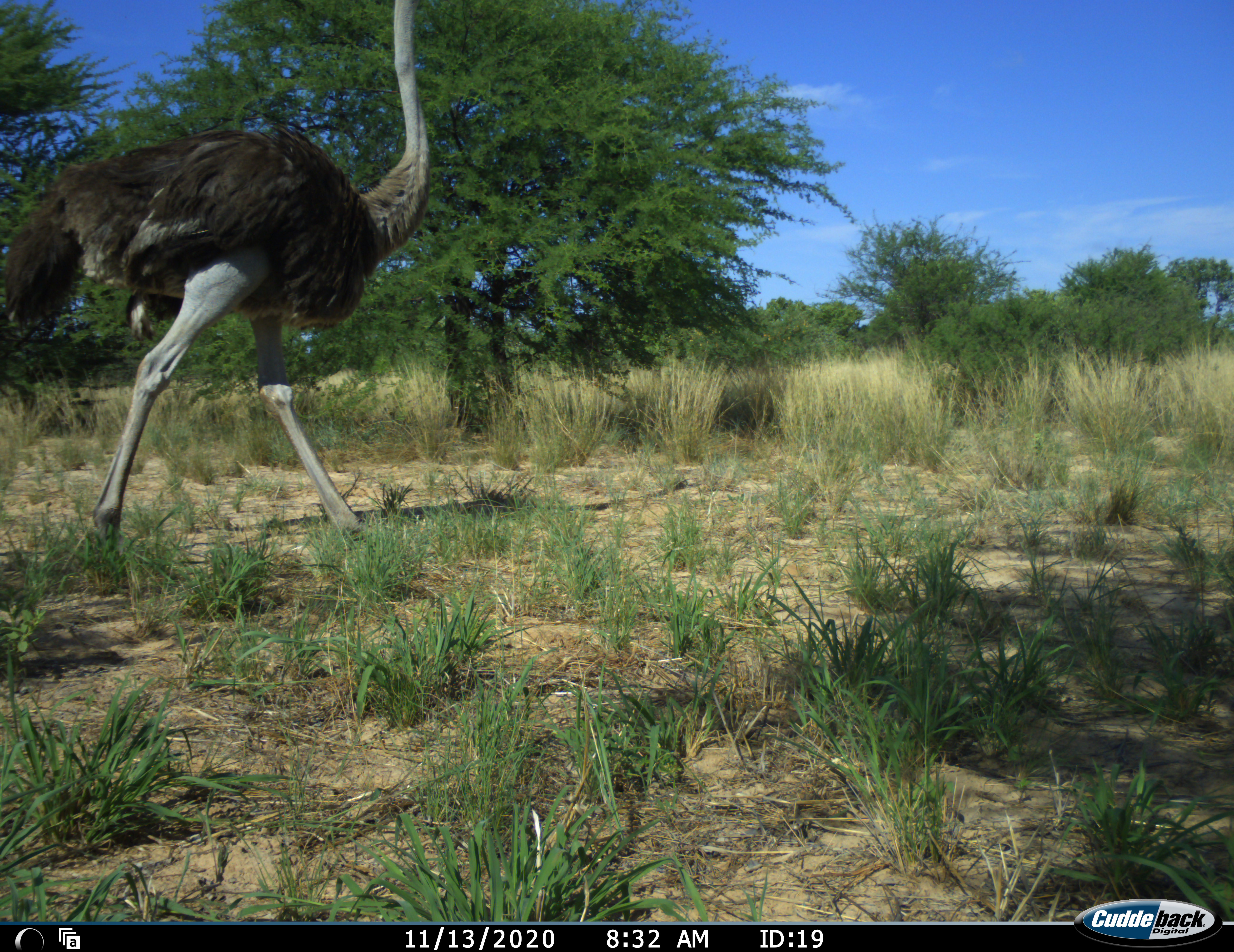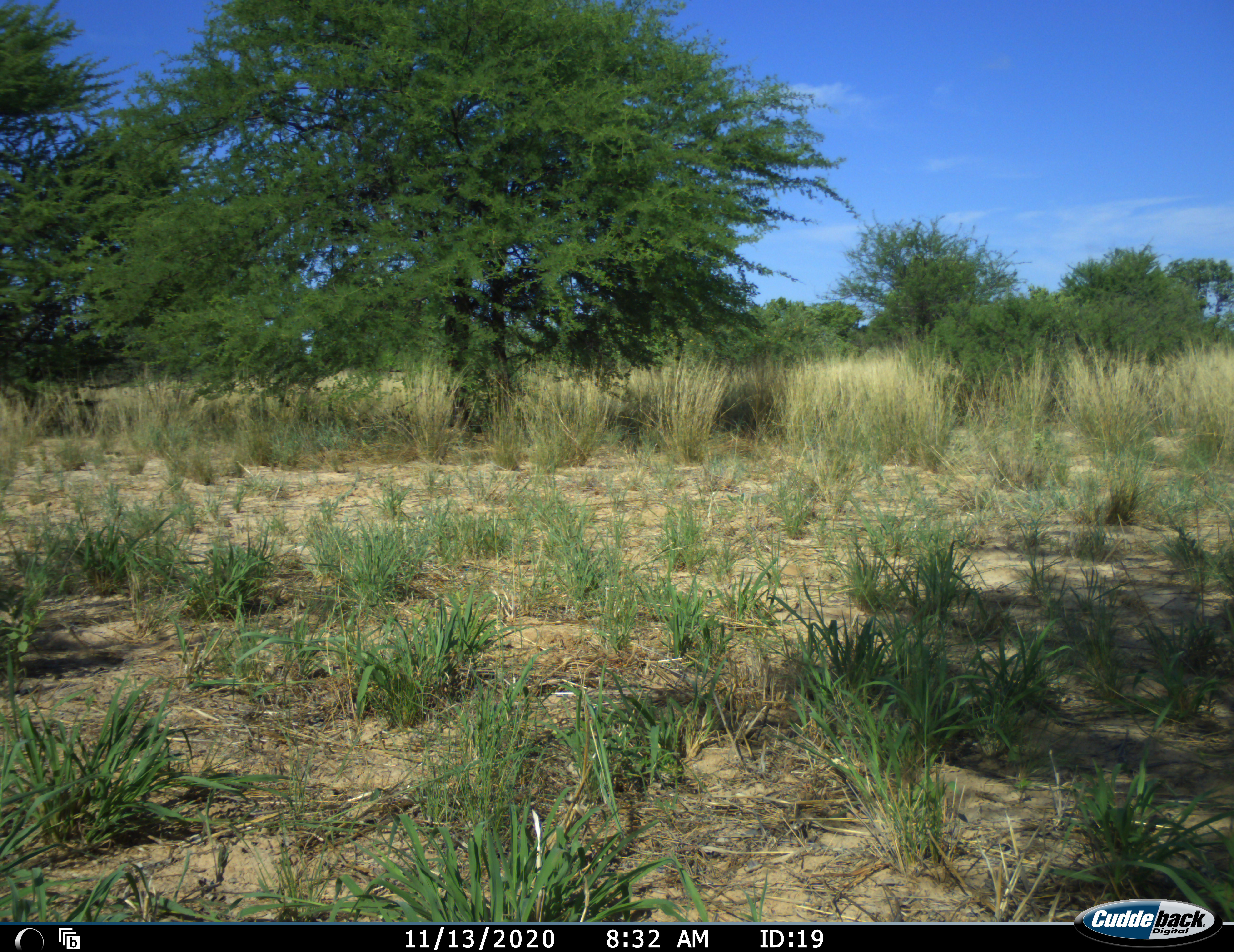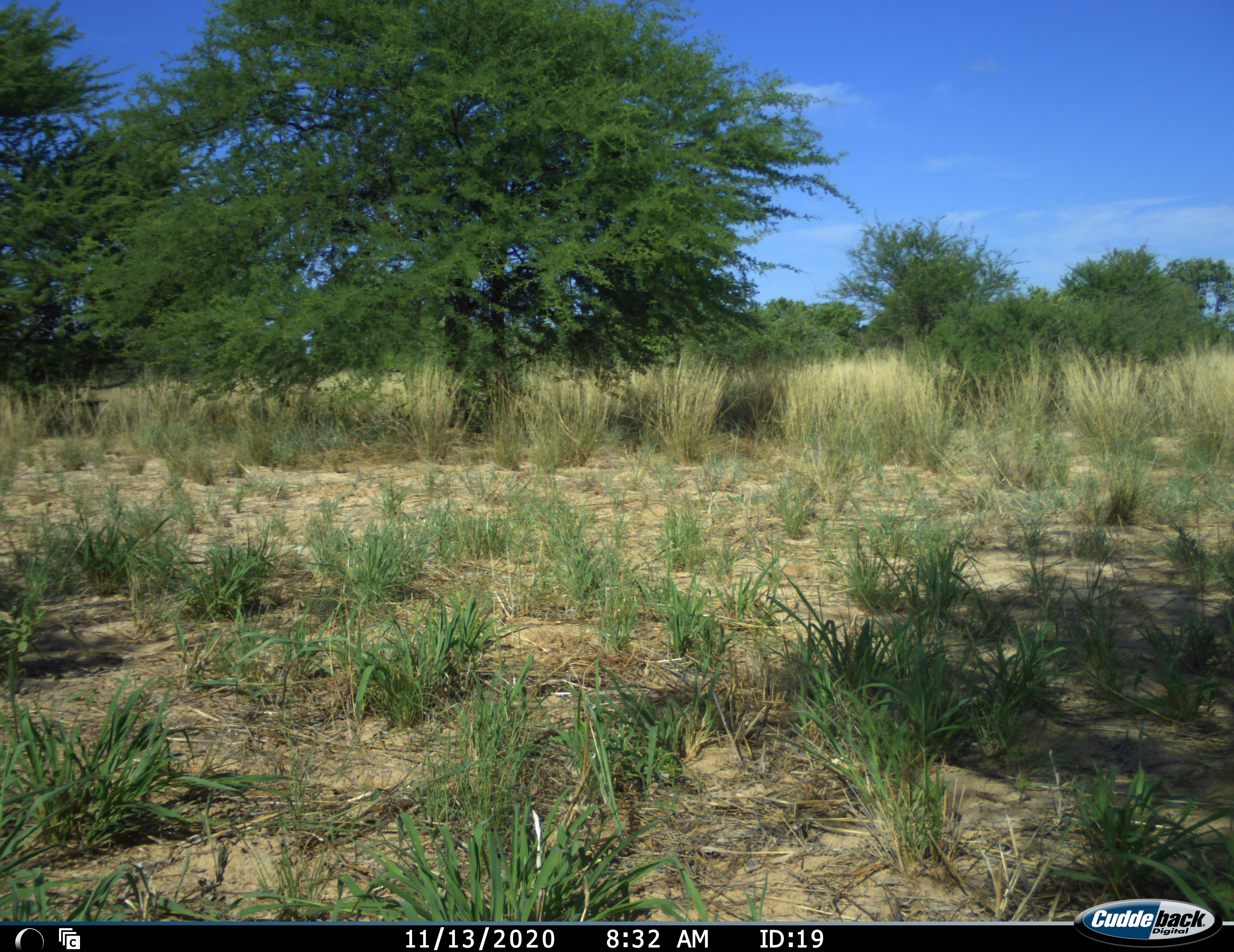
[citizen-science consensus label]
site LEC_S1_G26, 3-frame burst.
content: unidentified animal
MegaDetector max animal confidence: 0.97